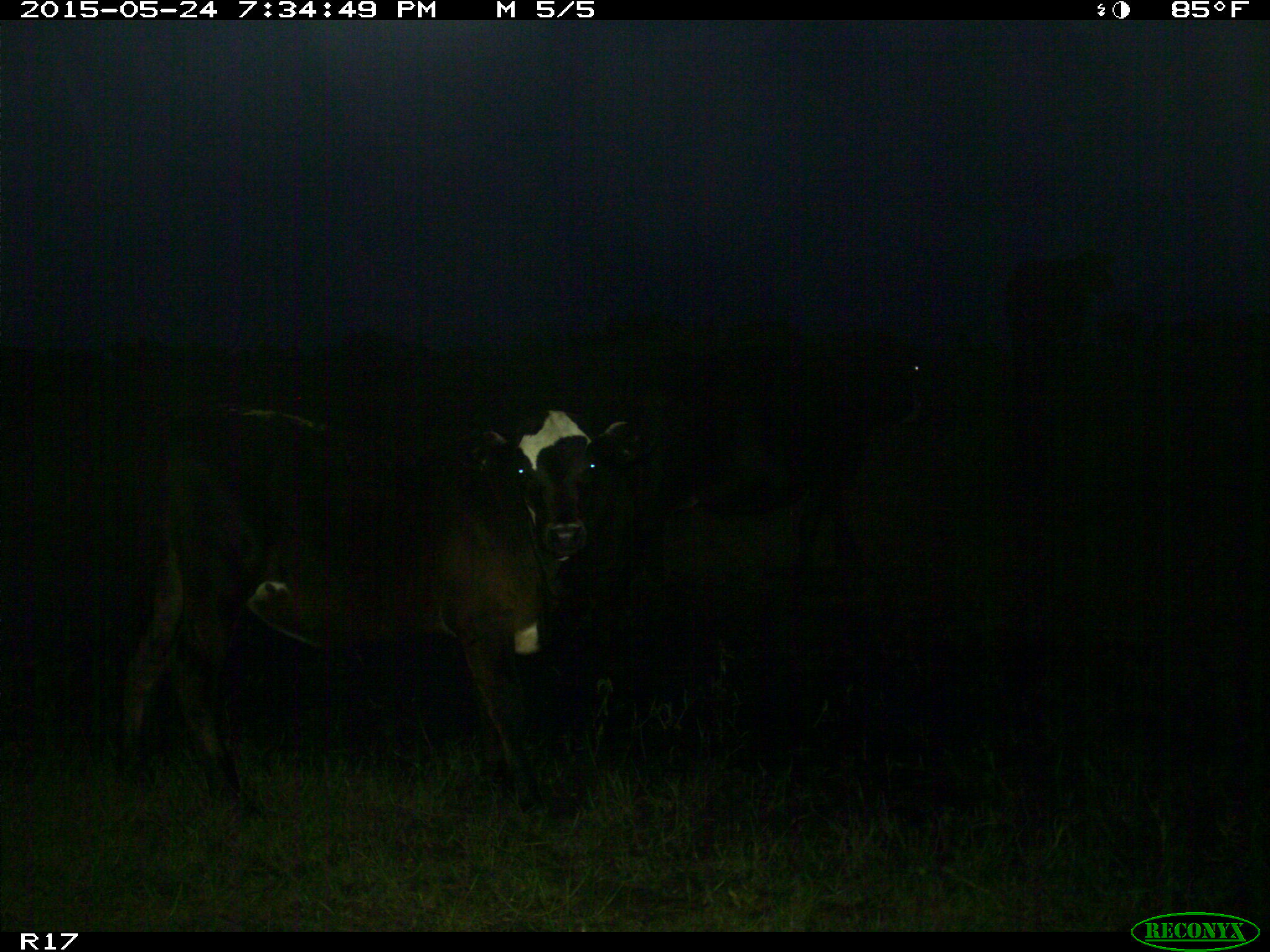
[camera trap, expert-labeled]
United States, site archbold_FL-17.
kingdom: Animalia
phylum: Chordata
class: Mammalia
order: Artiodactyla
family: Bovidae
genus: Bos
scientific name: Bos taurus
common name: domestic cow